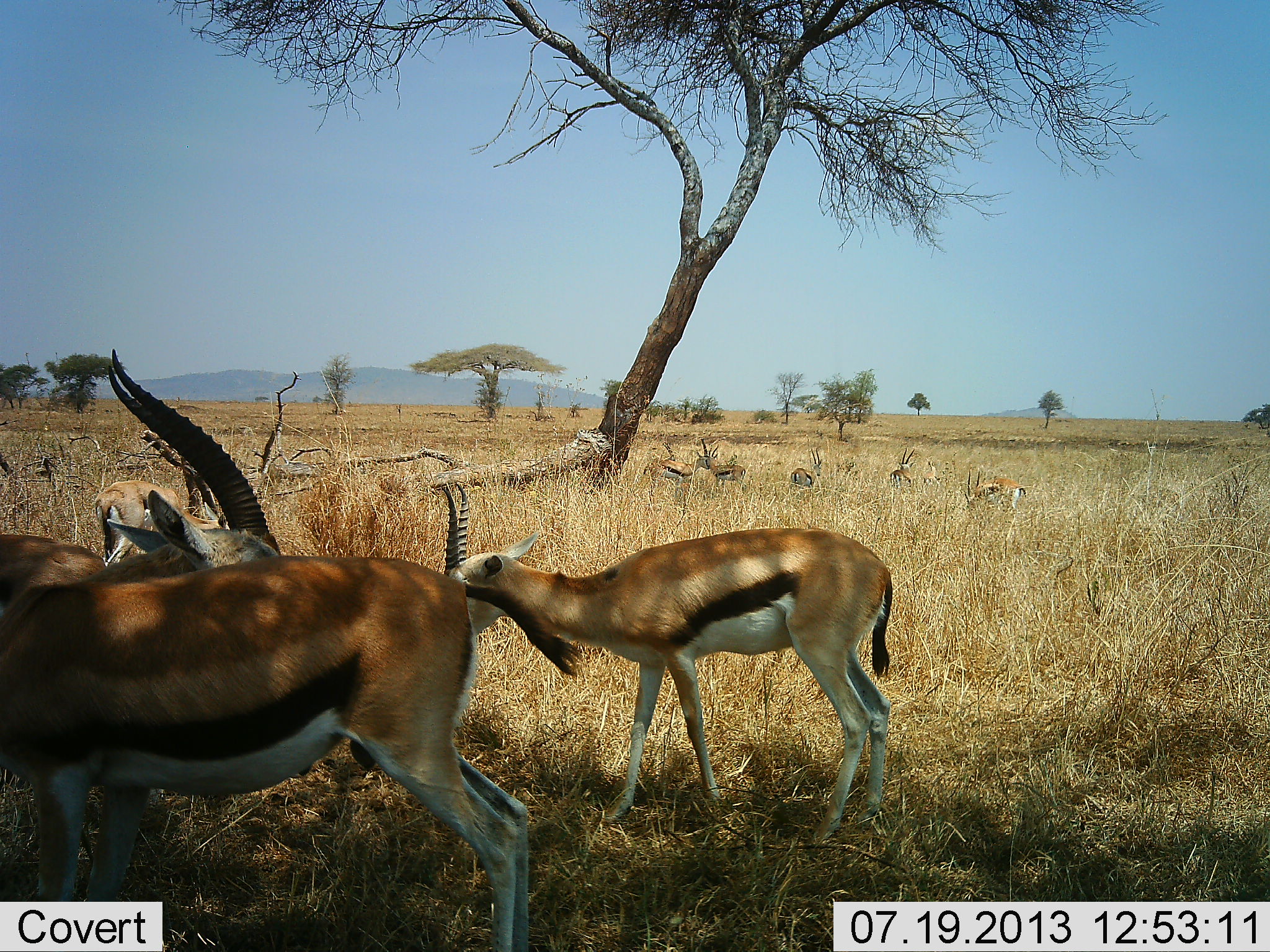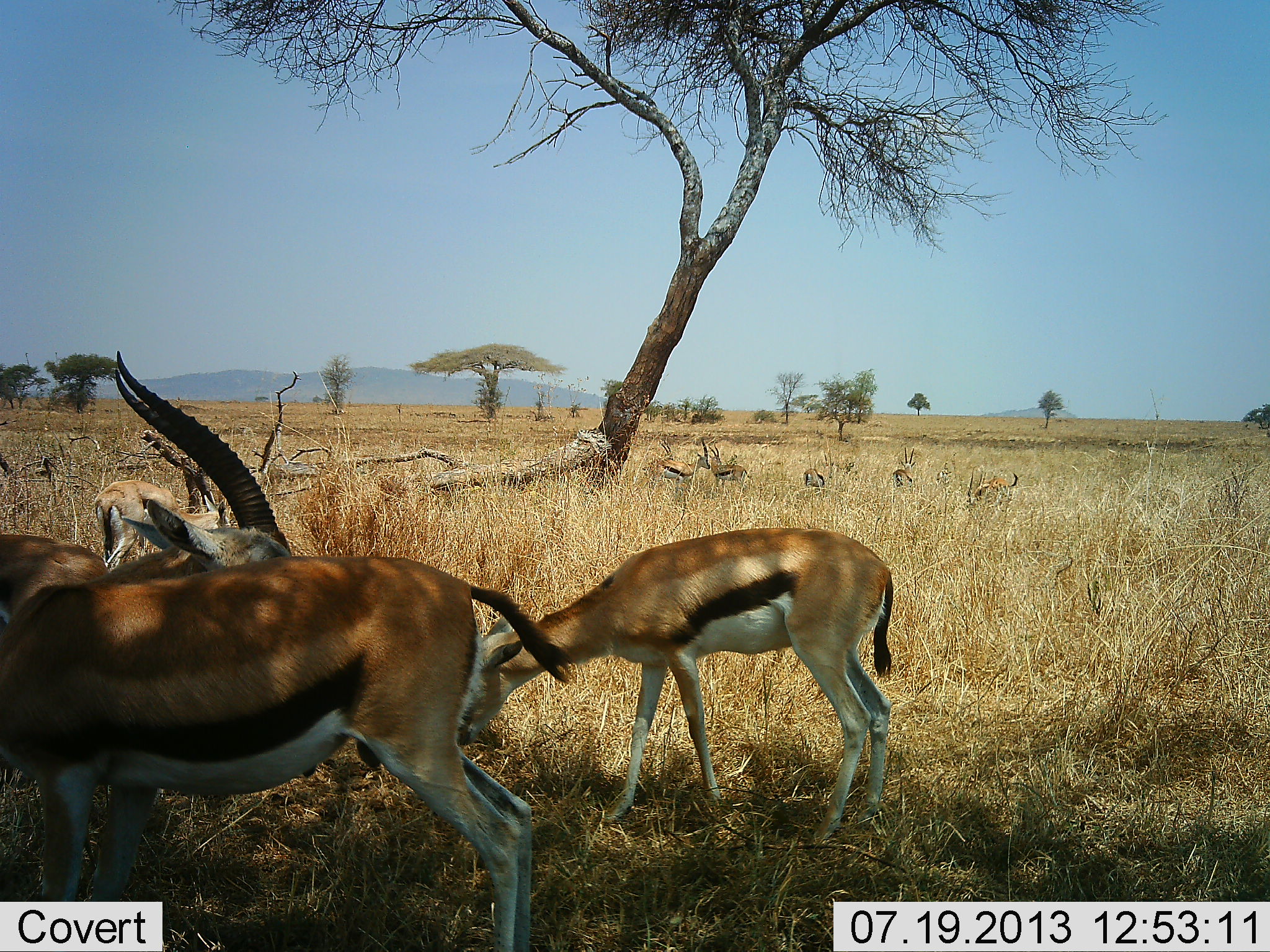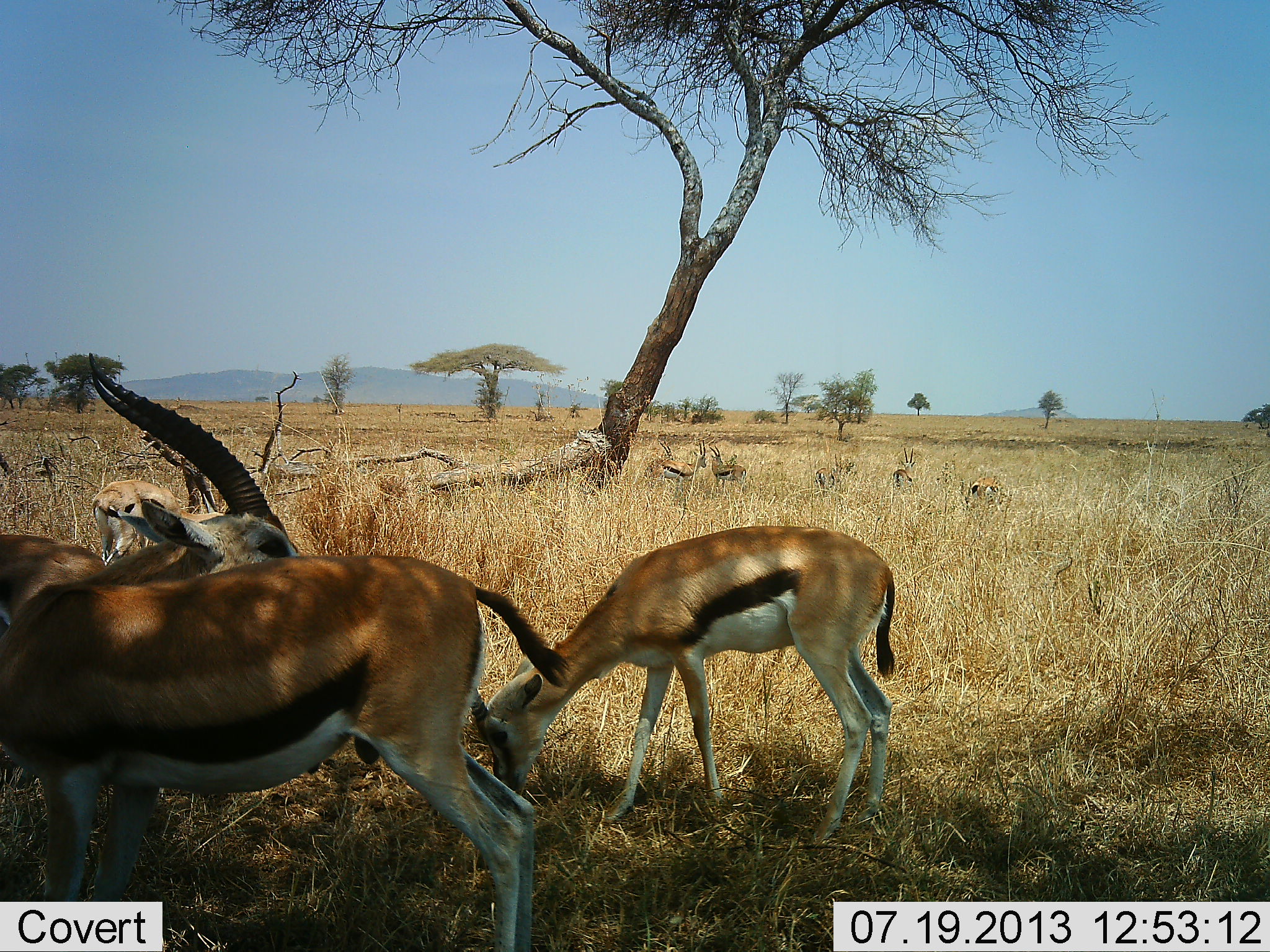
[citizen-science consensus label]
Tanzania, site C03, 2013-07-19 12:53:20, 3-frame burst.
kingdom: Animalia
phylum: Chordata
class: Mammalia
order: Artiodactyla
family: Bovidae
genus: Eudorcas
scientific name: Eudorcas thomsonii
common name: thomson's gazelle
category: gazellethomsons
Gazellethomsons (thomson's gazelle) (Eudorcas thomsonii), count 9. Behavior (volunteer vote fractions): standing 68%, resting 5%, moving 18%, interacting 14%. Young present (vote fraction): 9%. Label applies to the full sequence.